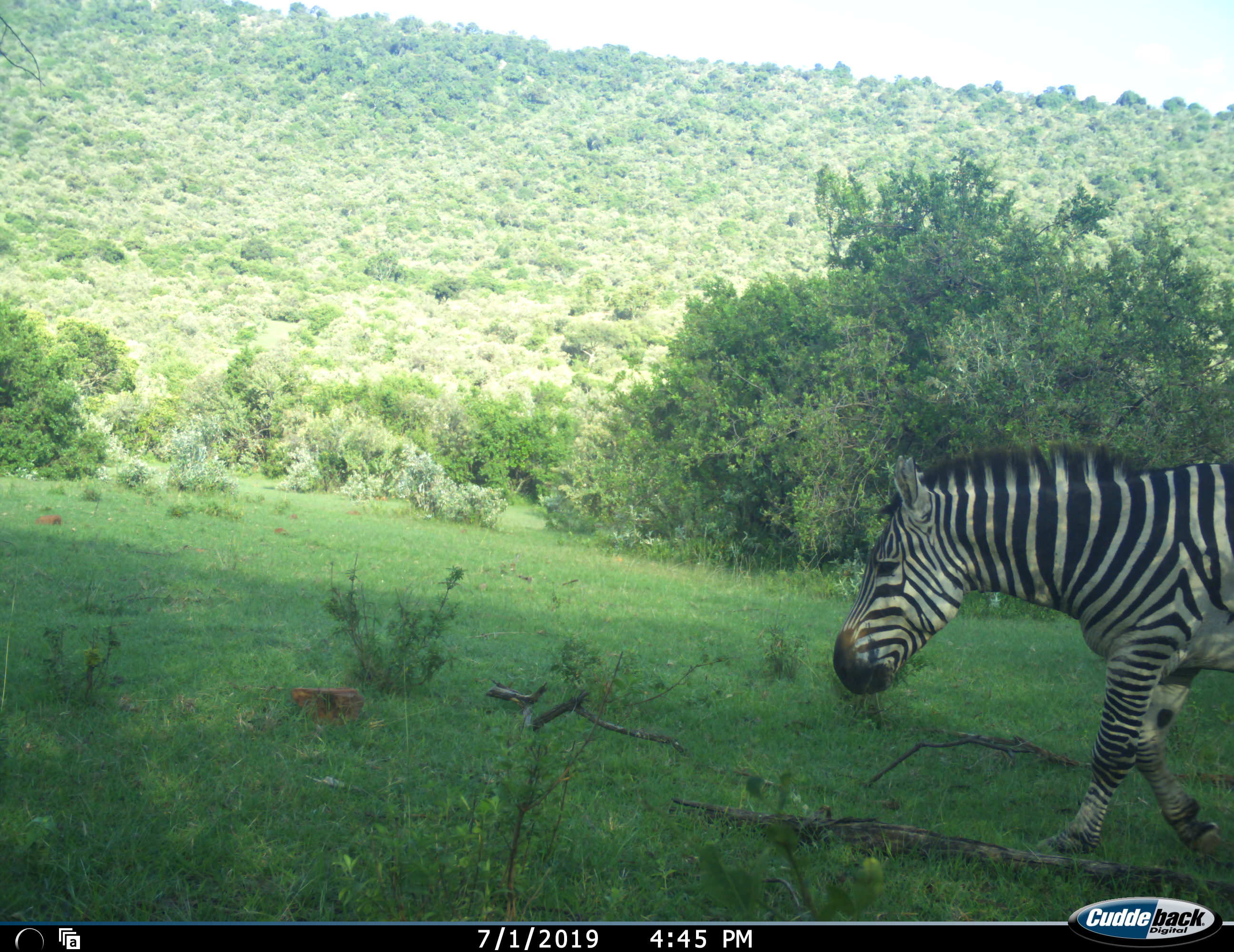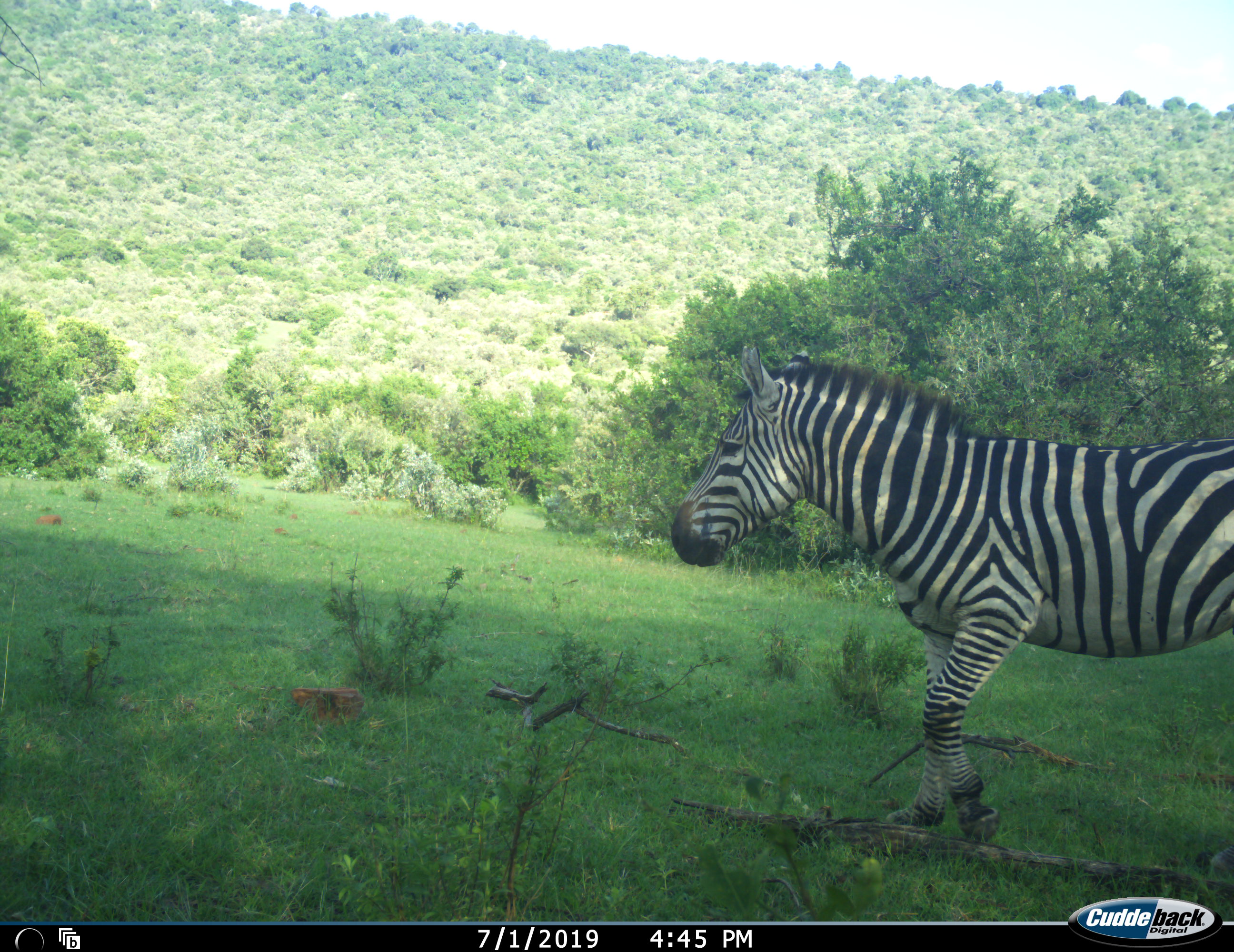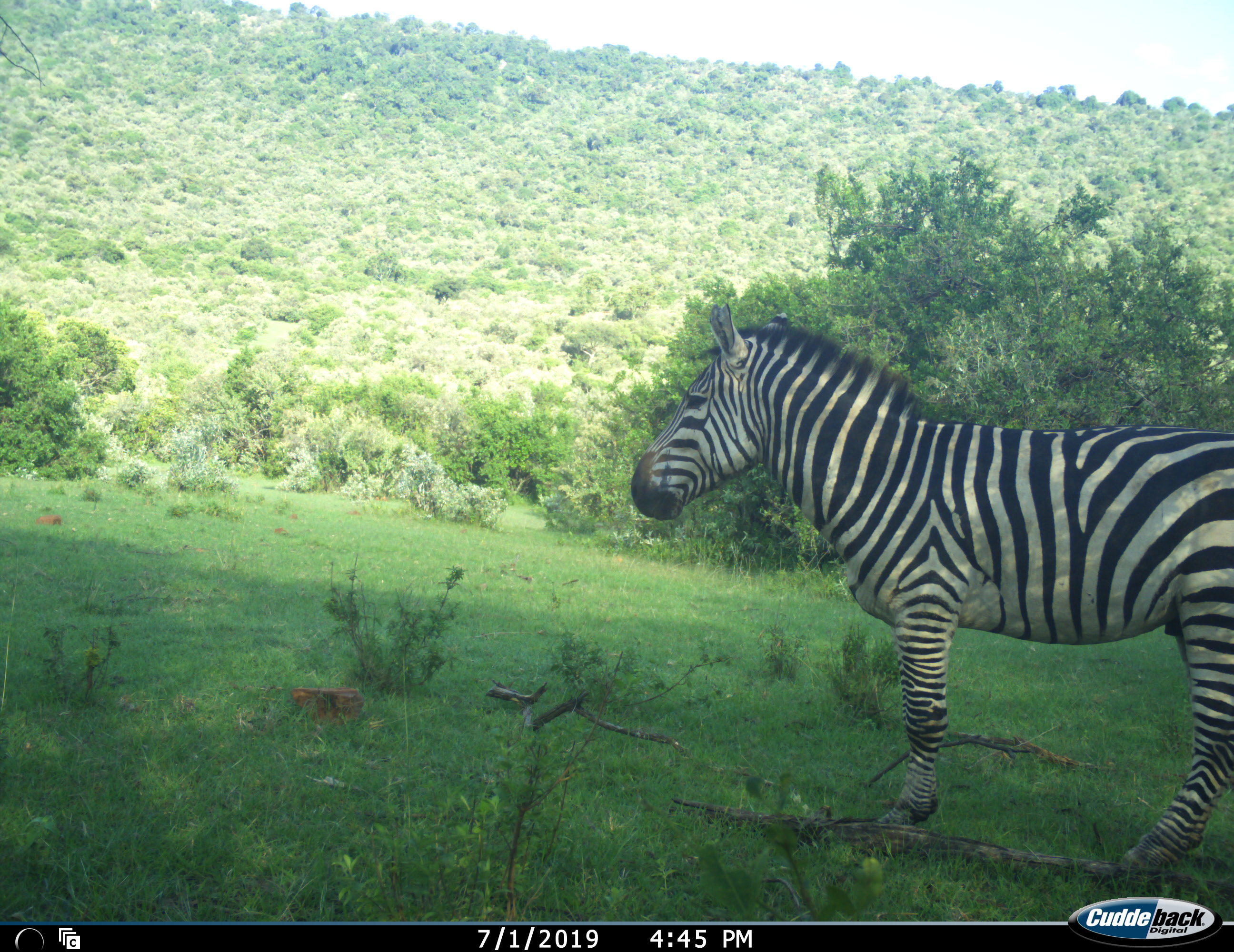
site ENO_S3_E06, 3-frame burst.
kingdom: Animalia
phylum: Chordata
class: Mammalia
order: Perissodactyla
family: Equidae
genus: Equus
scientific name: Equus quagga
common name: plains zebra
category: zebraplains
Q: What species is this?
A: Zebraplains (plains zebra) (Equus quagga).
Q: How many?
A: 1.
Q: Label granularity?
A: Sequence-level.